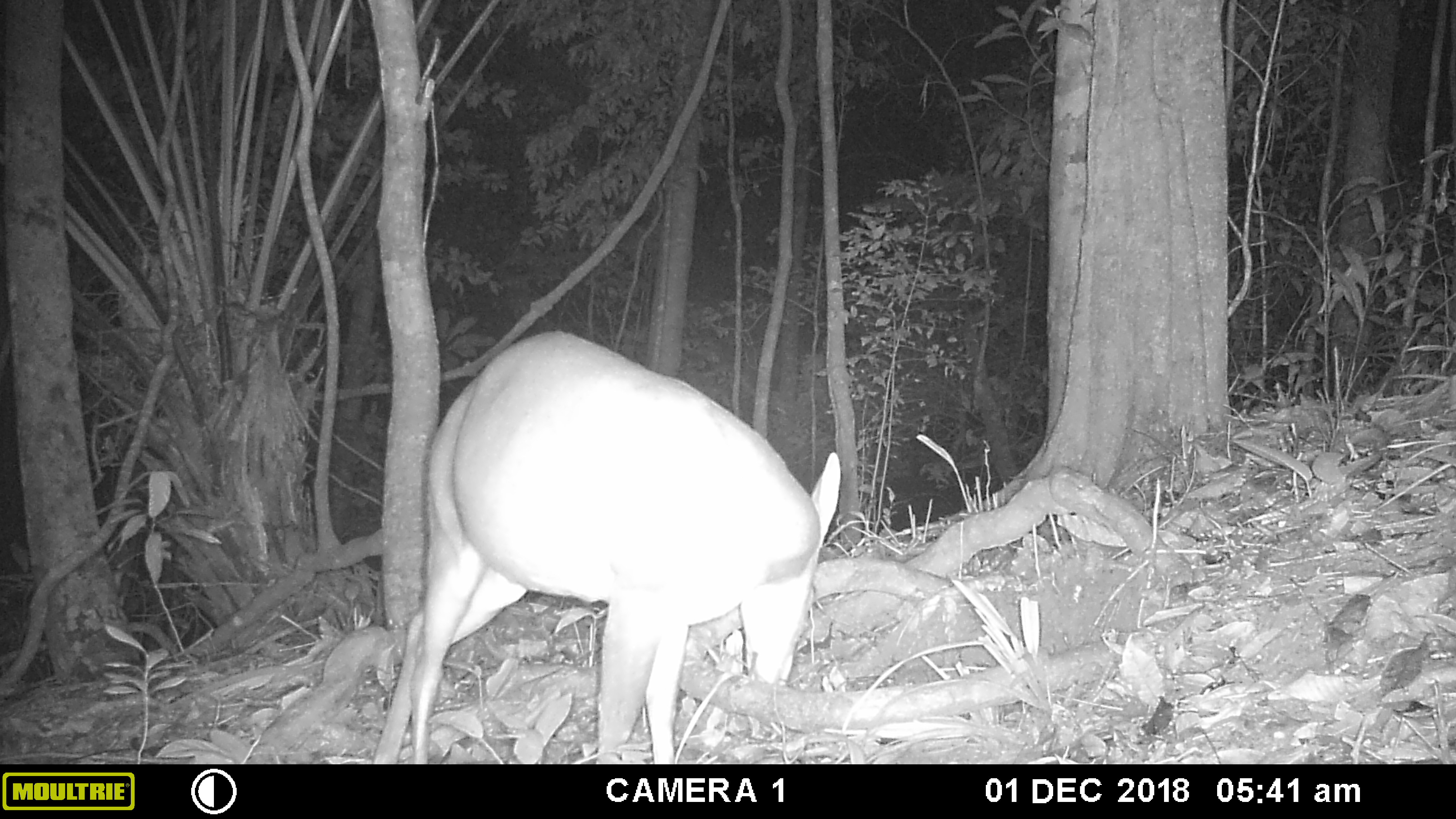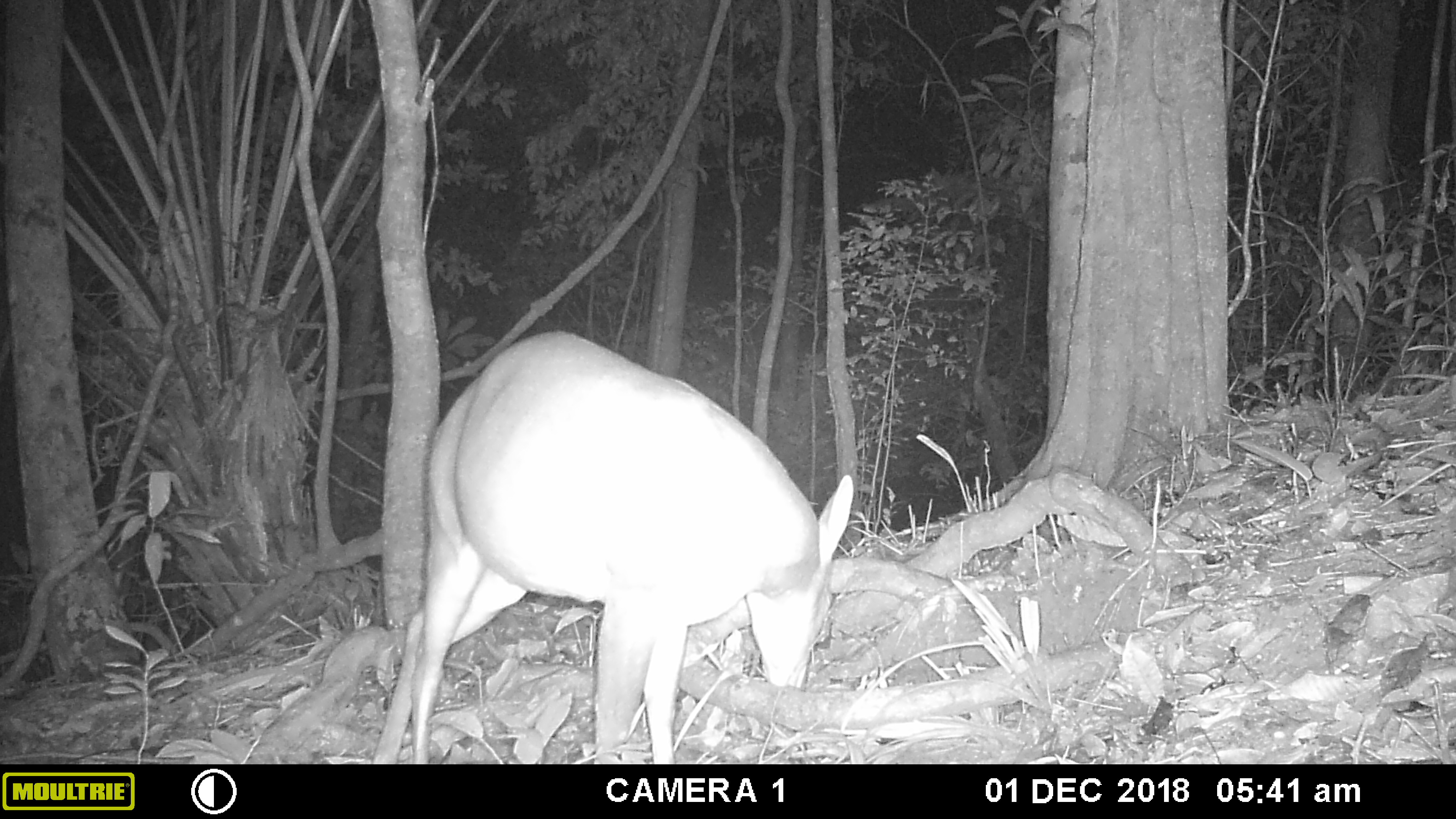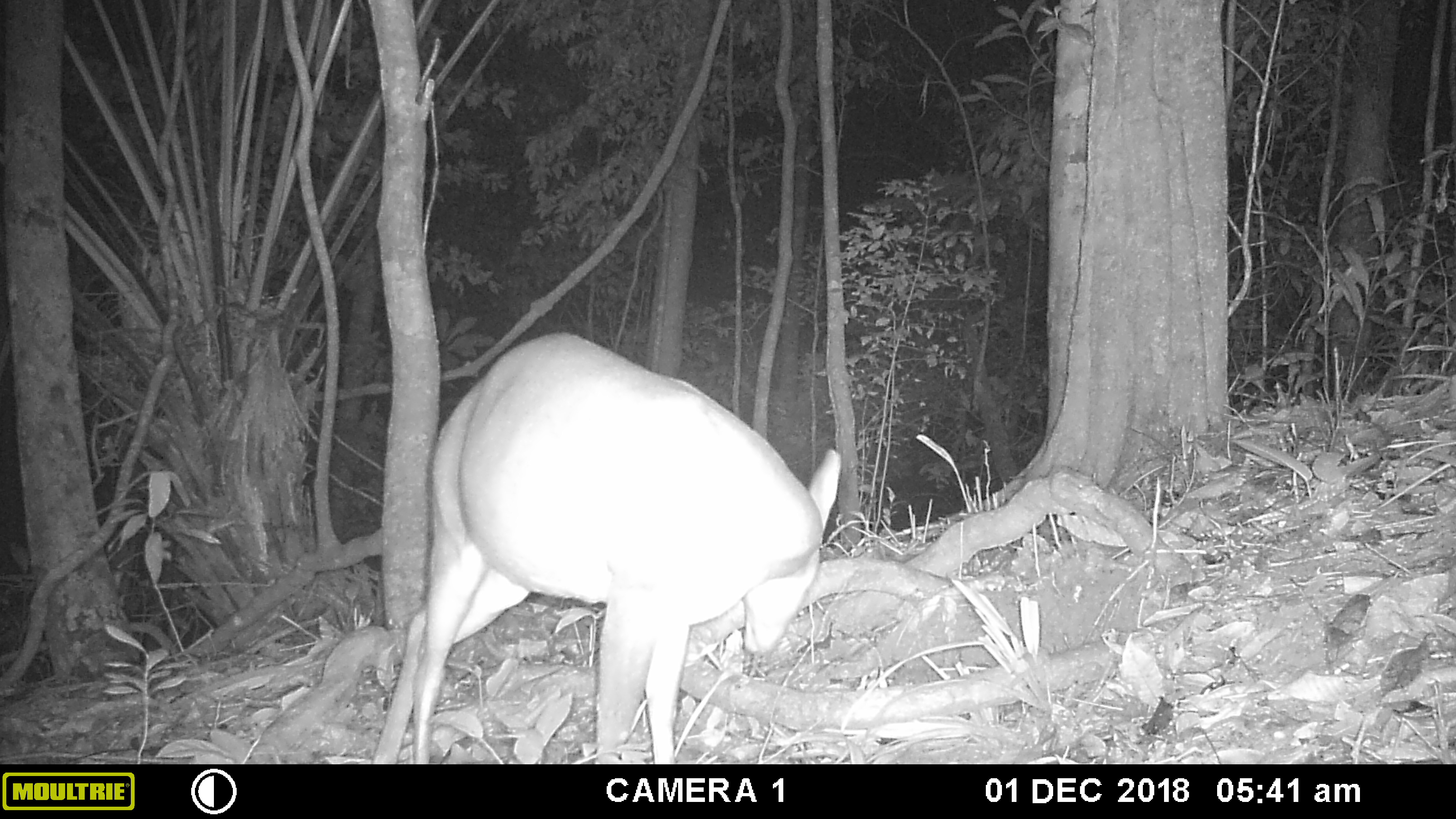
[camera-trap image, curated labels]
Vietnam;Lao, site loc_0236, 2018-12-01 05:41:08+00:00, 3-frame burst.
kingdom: Animalia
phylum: Chordata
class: Mammalia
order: Artiodactyla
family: Cervidae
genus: Muntiacus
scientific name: Muntiacus vuquangensis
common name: large-antlered muntjac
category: large antlered muntjac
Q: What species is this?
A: Large antlered muntjac (large-antlered muntjac) (Muntiacus vuquangensis).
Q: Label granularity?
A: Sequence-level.